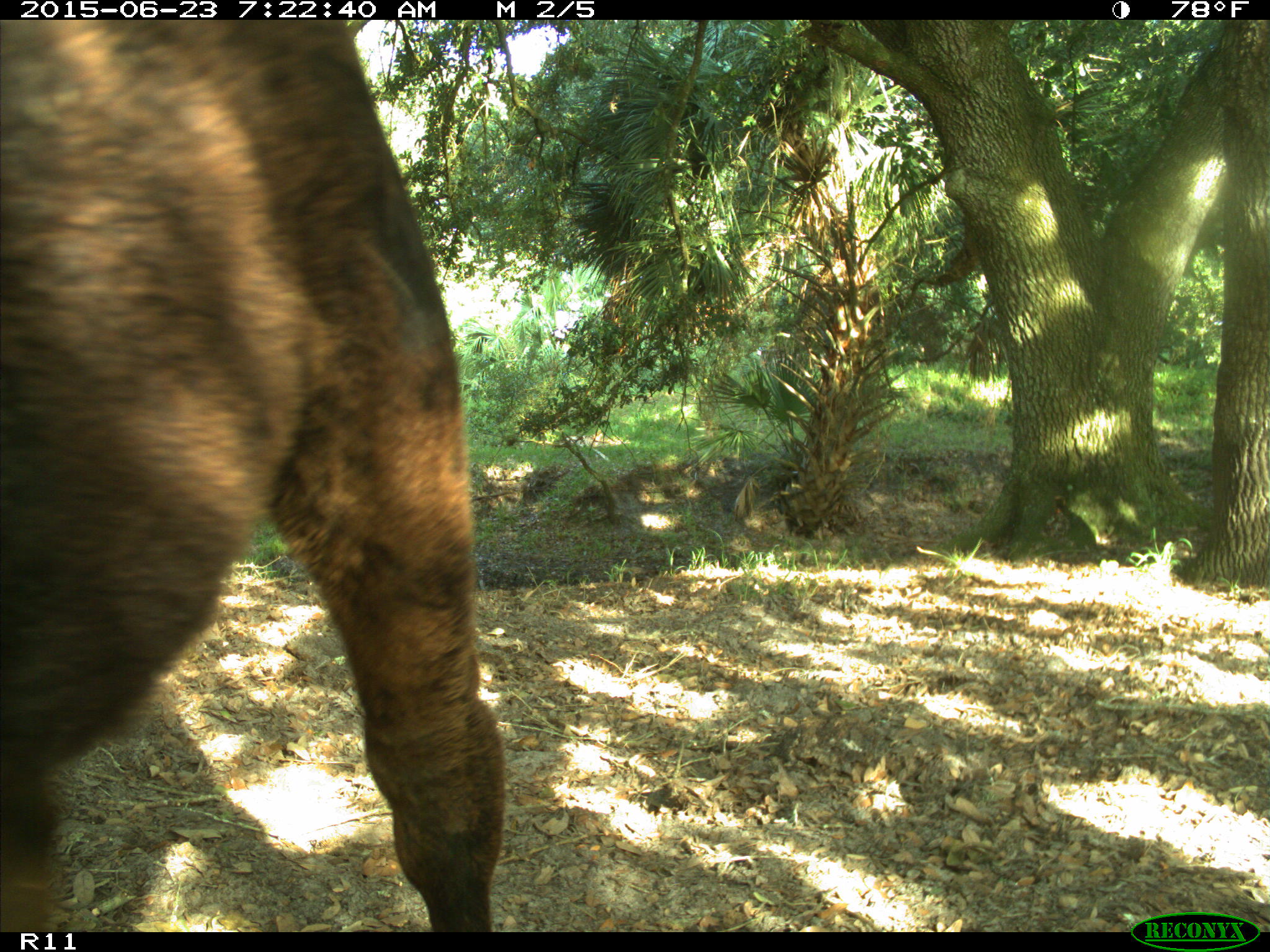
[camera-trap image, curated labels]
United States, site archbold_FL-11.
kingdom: Animalia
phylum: Chordata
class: Mammalia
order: Artiodactyla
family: Bovidae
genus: Bos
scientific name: Bos taurus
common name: domestic cow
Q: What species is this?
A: Bos taurus (domestic cow).